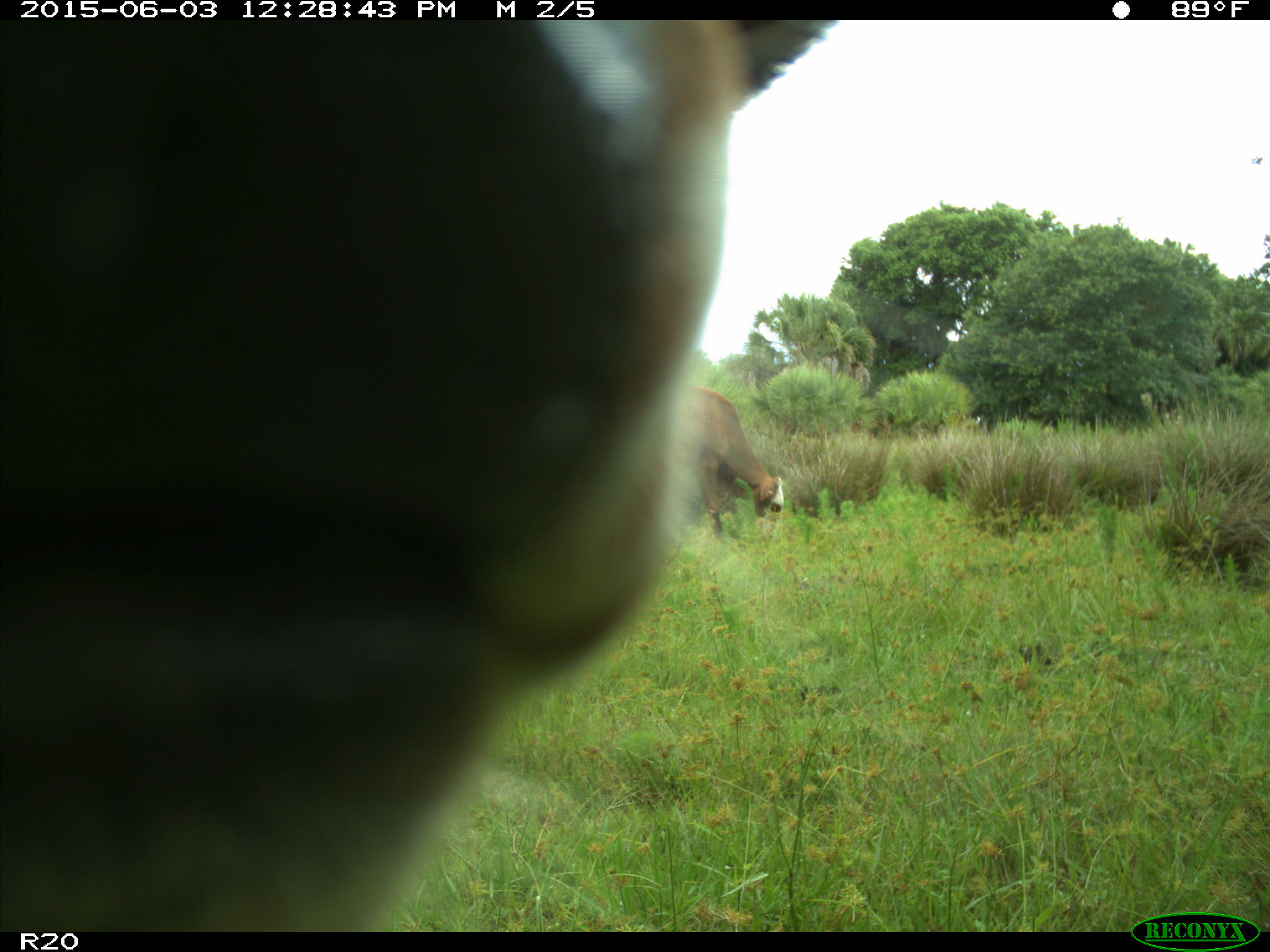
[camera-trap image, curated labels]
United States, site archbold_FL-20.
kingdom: Animalia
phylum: Chordata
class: Mammalia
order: Artiodactyla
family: Bovidae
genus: Bos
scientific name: Bos taurus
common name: domestic cow